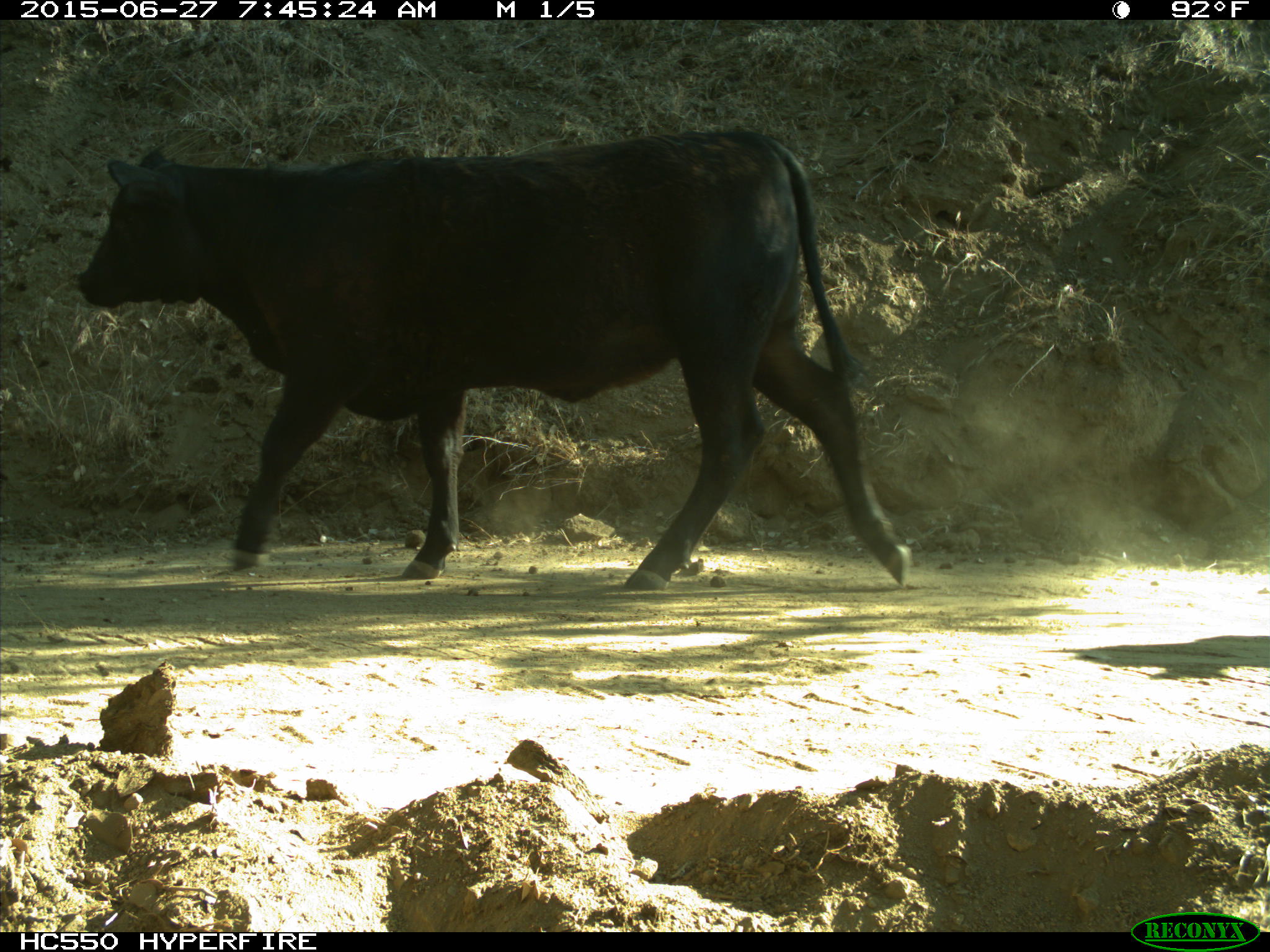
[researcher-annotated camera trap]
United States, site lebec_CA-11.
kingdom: Animalia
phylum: Chordata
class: Mammalia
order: Artiodactyla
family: Bovidae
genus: Bos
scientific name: Bos taurus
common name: domestic cow